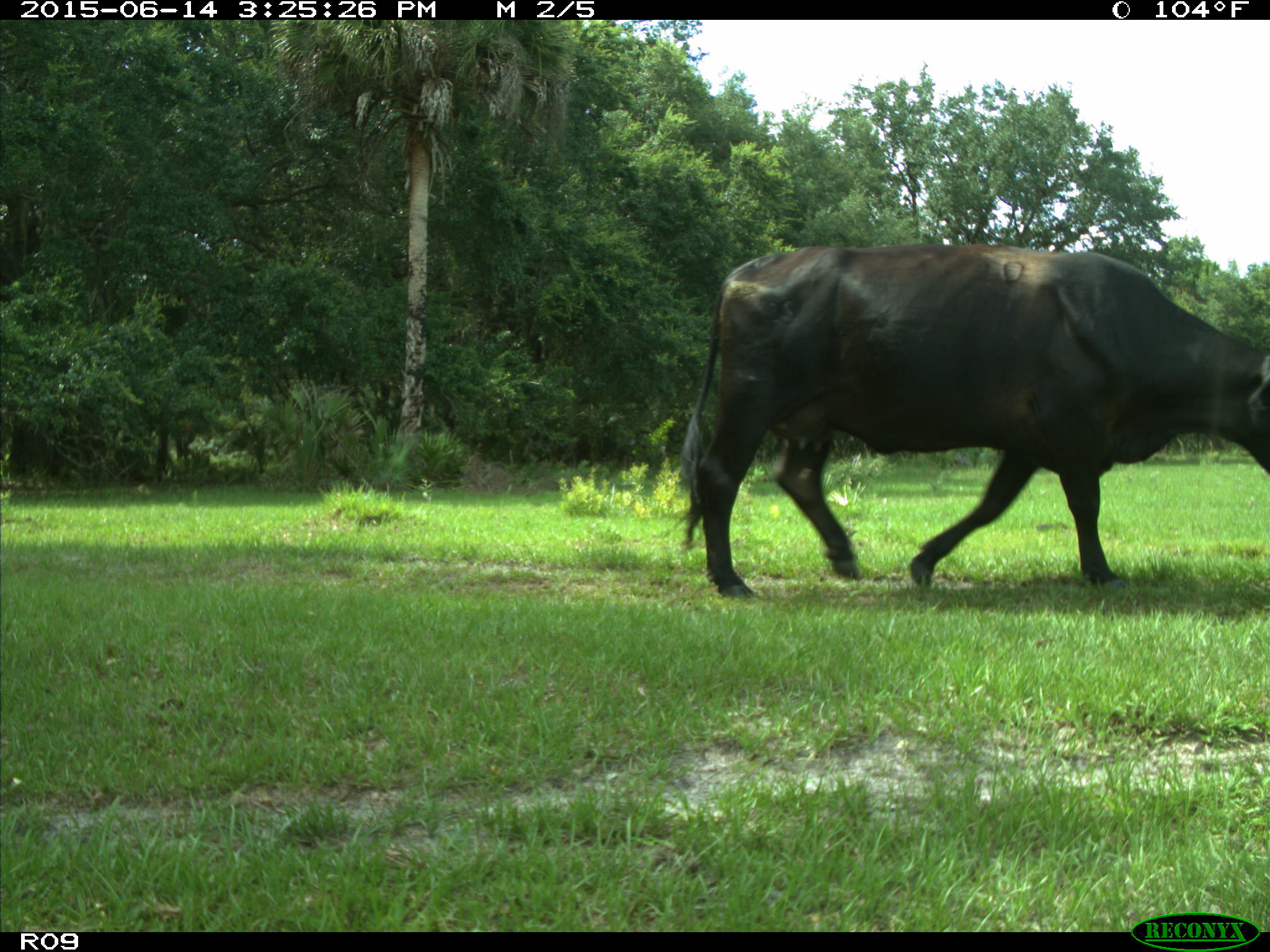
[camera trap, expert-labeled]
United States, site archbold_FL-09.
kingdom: Animalia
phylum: Chordata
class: Mammalia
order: Artiodactyla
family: Bovidae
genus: Bos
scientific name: Bos taurus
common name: domestic cow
Bos taurus (domestic cow).